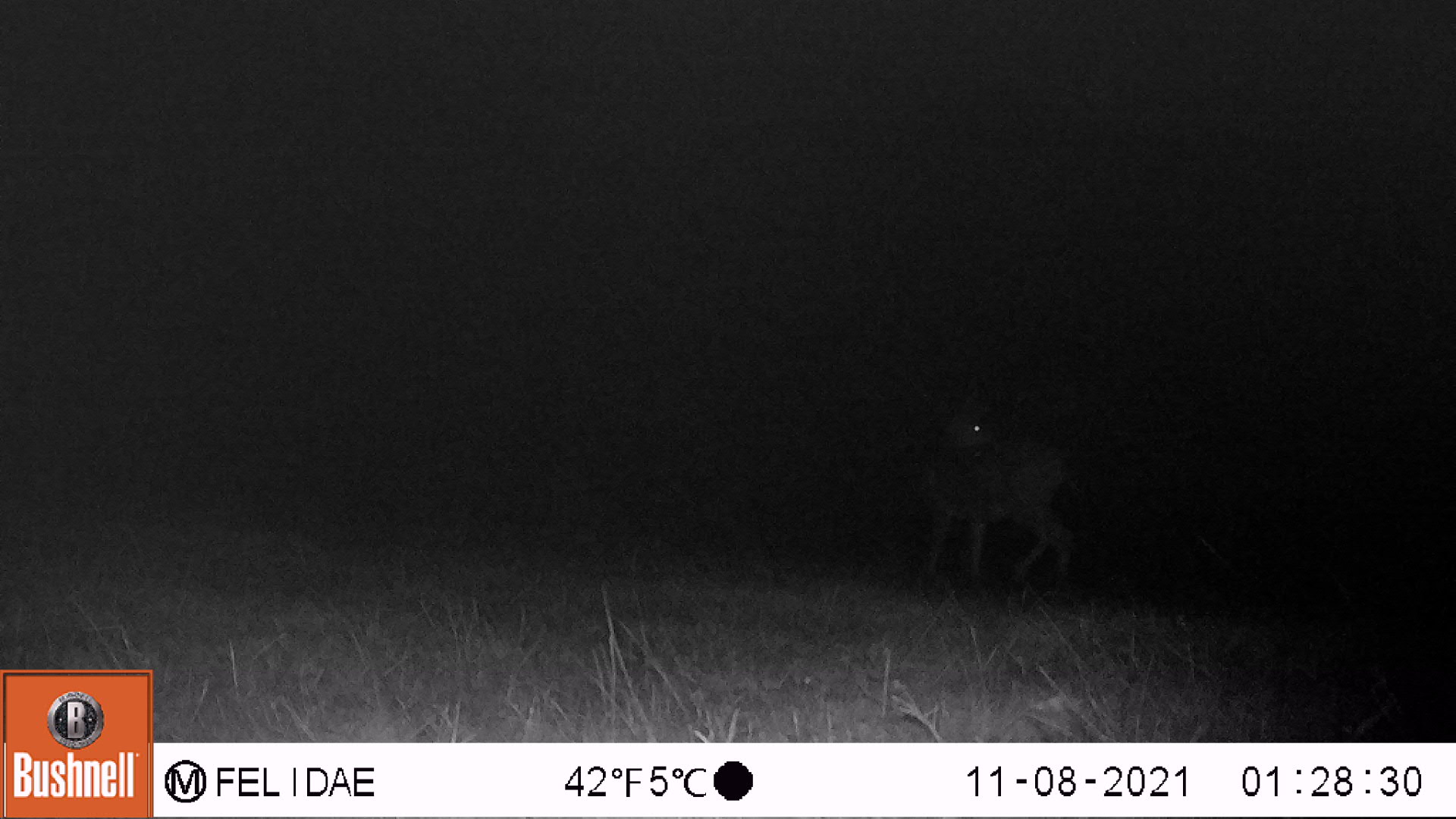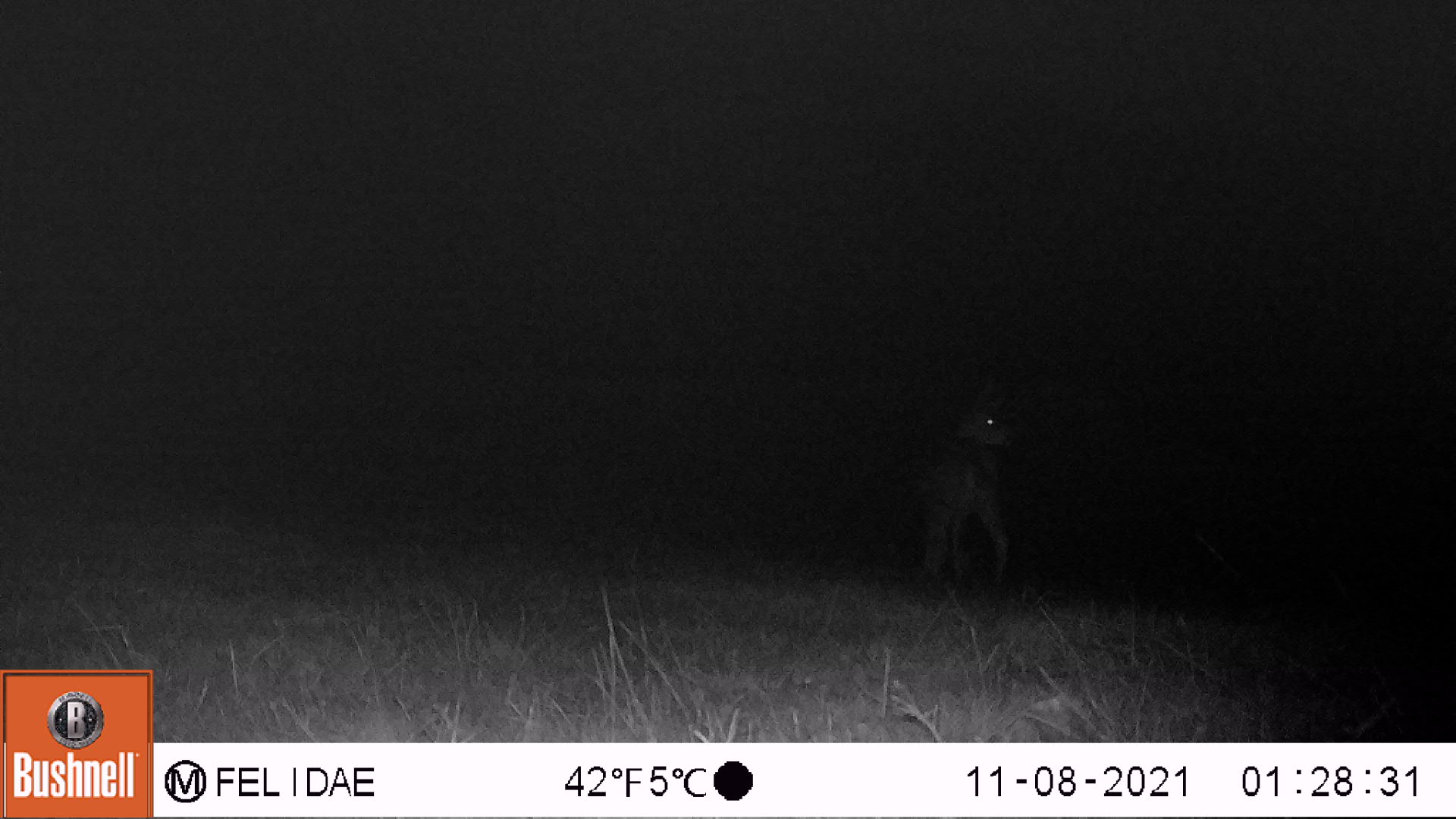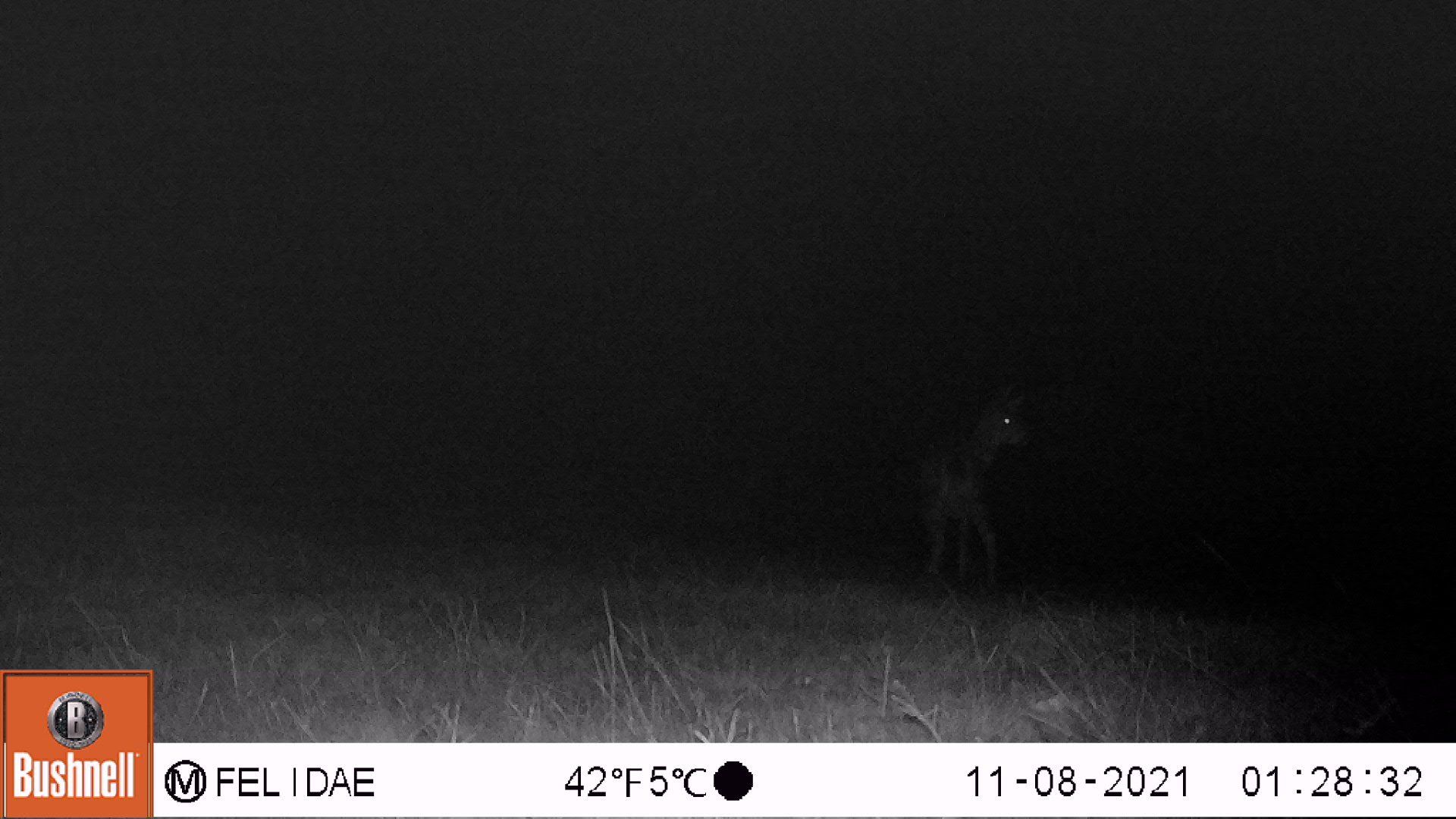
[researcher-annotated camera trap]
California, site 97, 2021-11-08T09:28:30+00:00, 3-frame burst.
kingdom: Animalia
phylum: Chordata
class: Mammalia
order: Artiodactyla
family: Cervidae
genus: Odocoileus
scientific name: Odocoileus hemionus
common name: mule deer